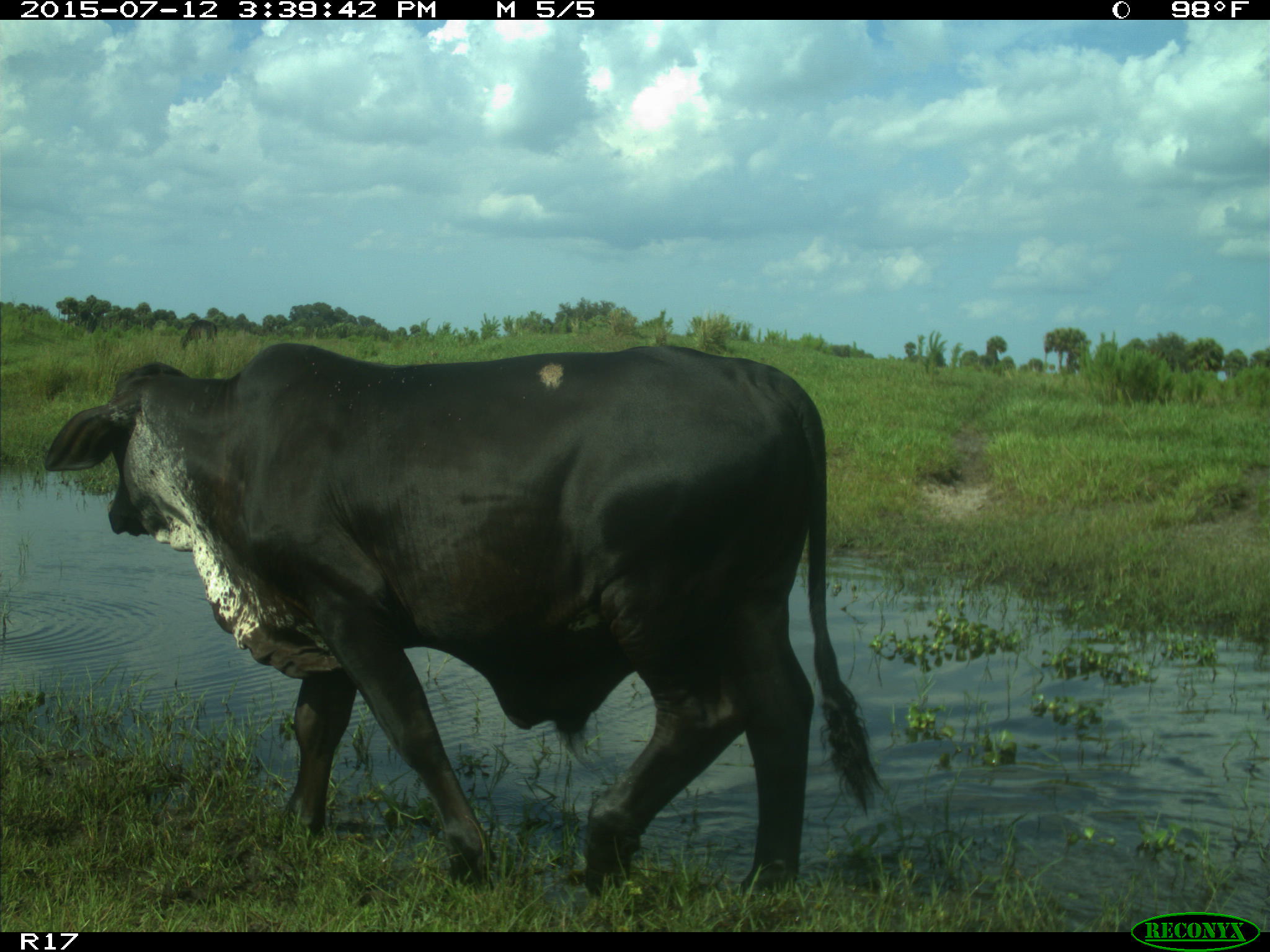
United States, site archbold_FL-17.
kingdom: Animalia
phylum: Chordata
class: Mammalia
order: Artiodactyla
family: Bovidae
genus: Bos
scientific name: Bos taurus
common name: domestic cow